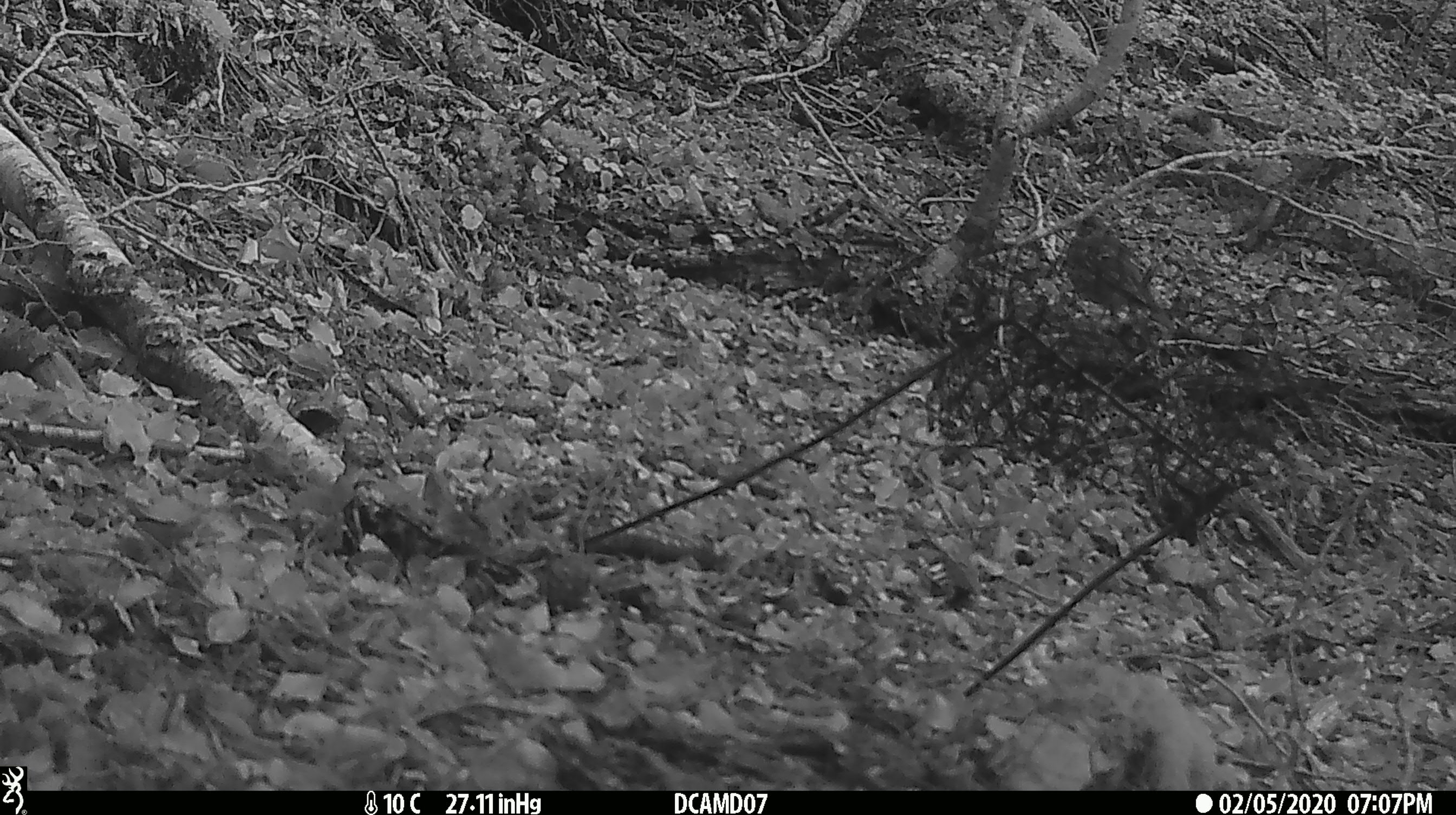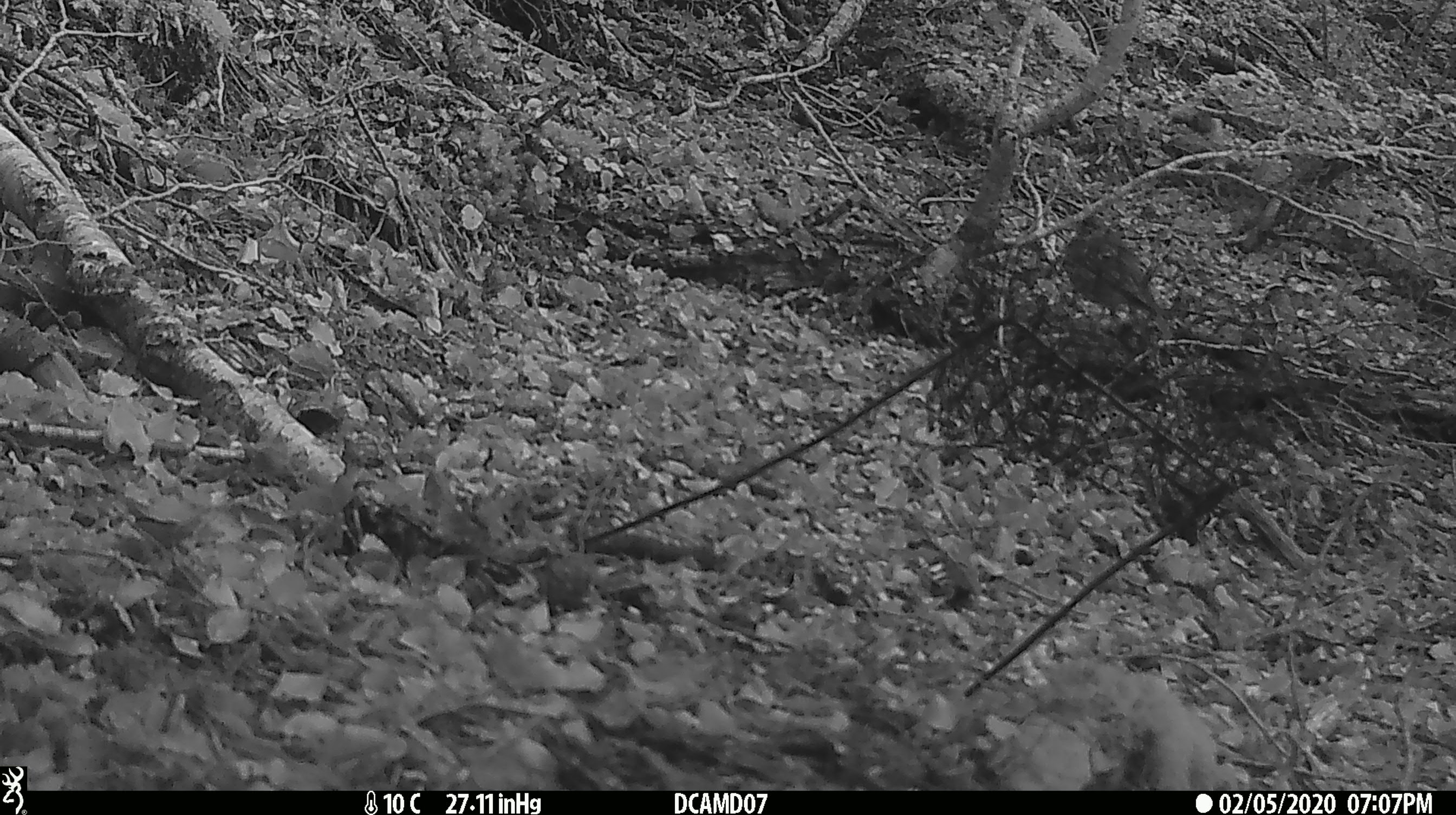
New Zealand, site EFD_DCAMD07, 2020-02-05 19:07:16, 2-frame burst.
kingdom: Animalia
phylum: Chordata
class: Aves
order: Passeriformes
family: Turdidae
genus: Turdus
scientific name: Turdus merula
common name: eurasian blackbird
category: blackbird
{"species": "blackbird (eurasian blackbird) (Turdus merula)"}